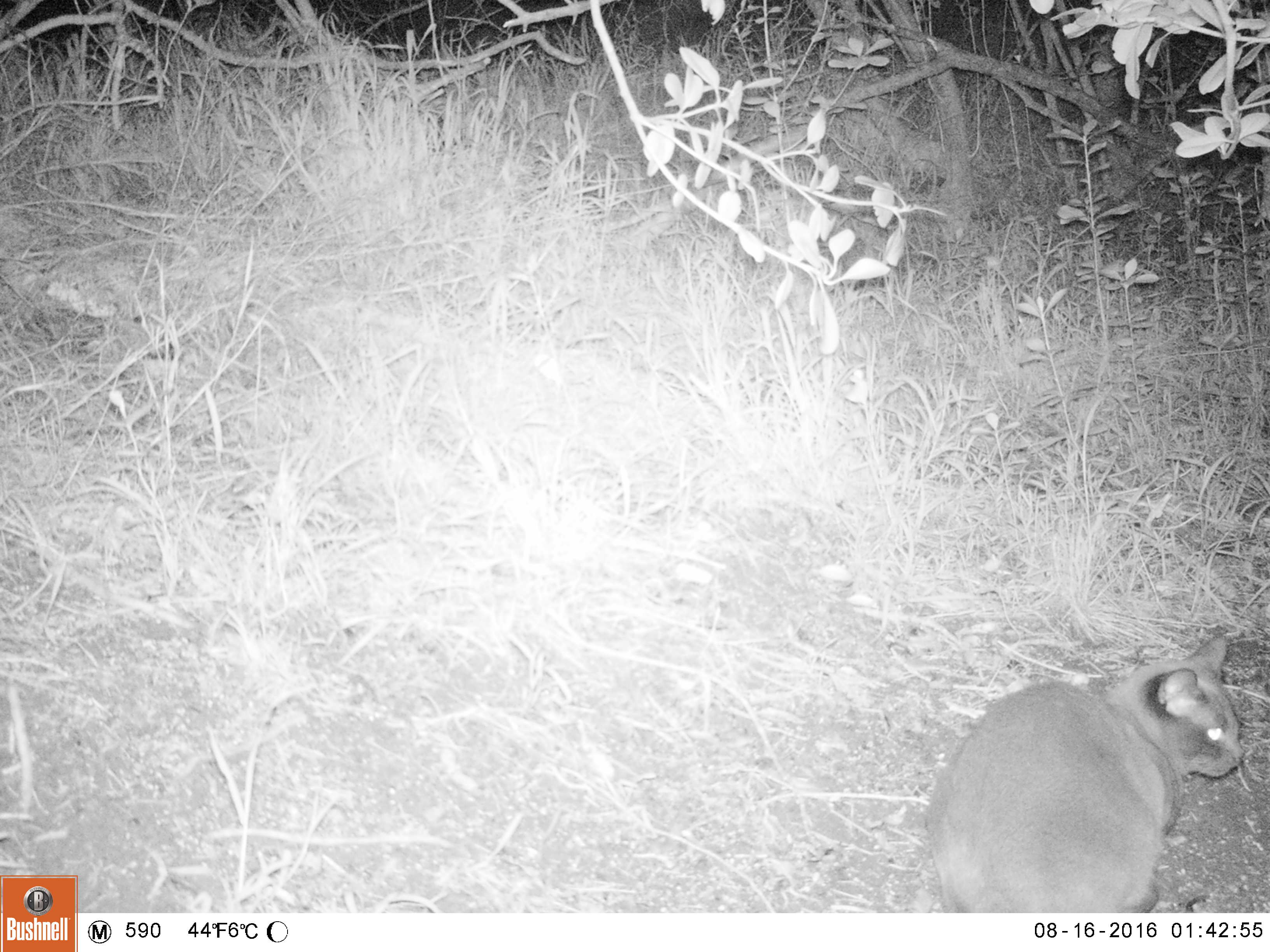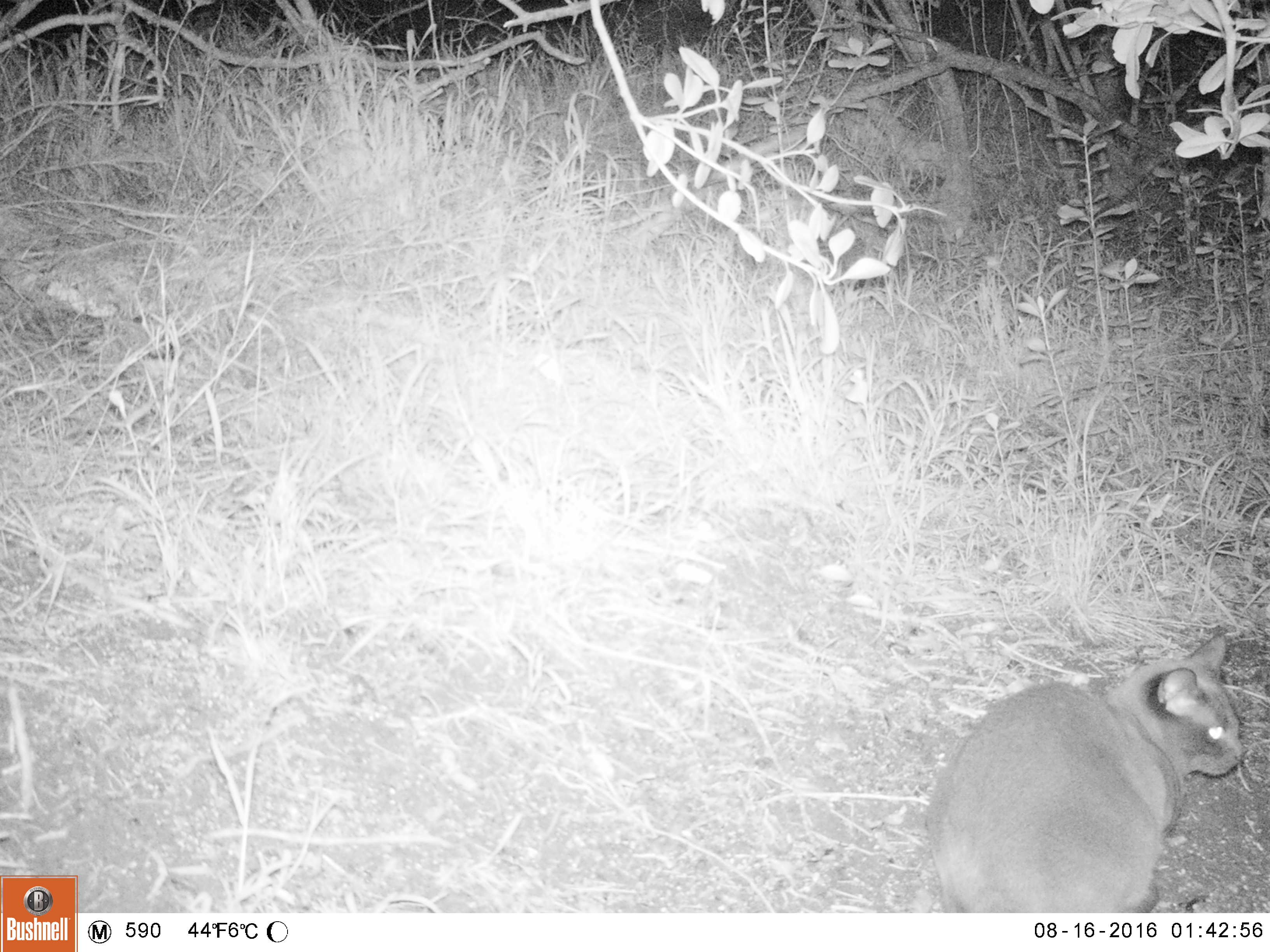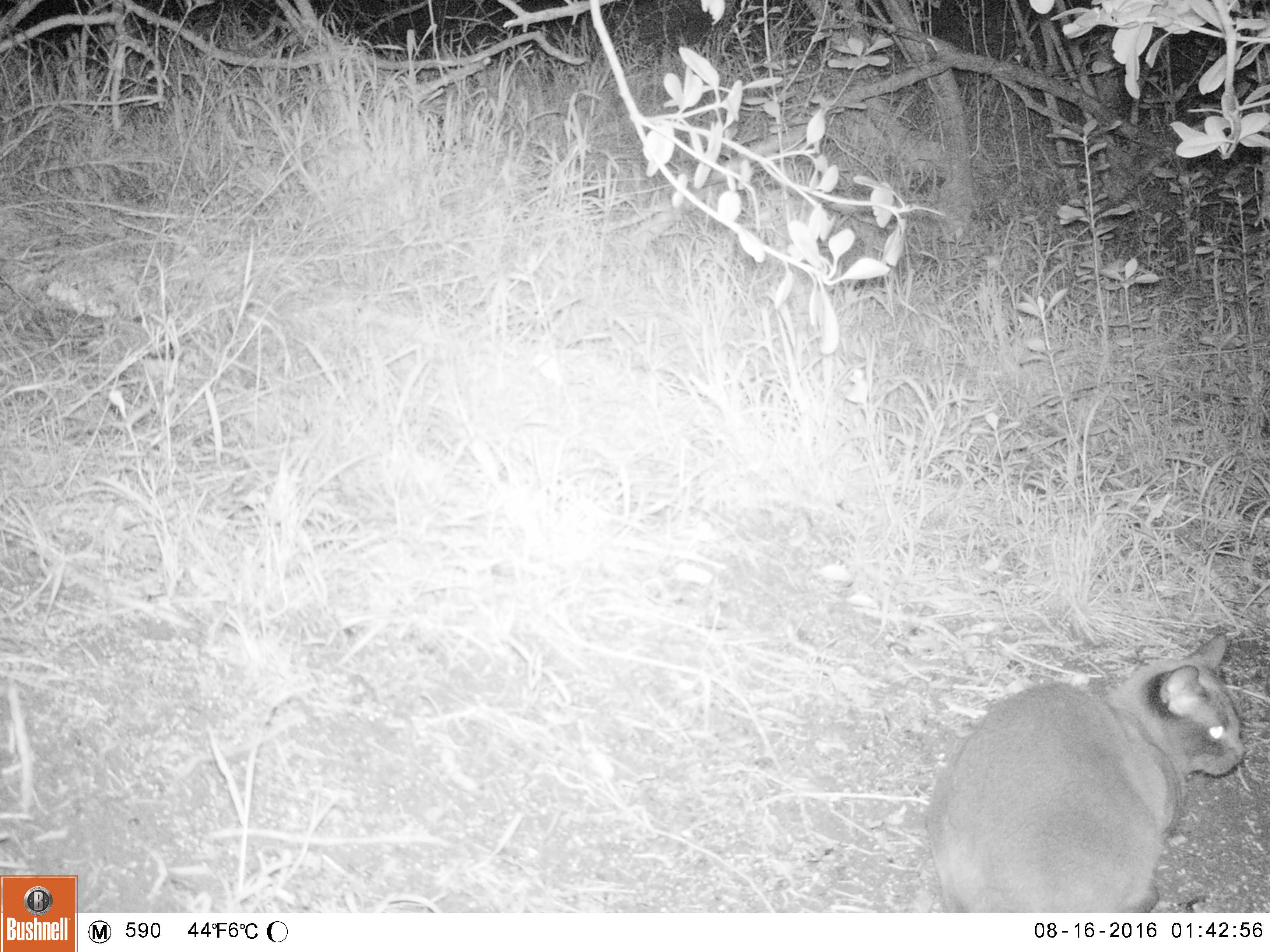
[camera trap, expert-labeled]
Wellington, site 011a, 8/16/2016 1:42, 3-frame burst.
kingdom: Animalia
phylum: Chordata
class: Mammalia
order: Carnivora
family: Felidae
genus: Felis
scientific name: Felis catus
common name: cat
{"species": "cat (Felis catus)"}